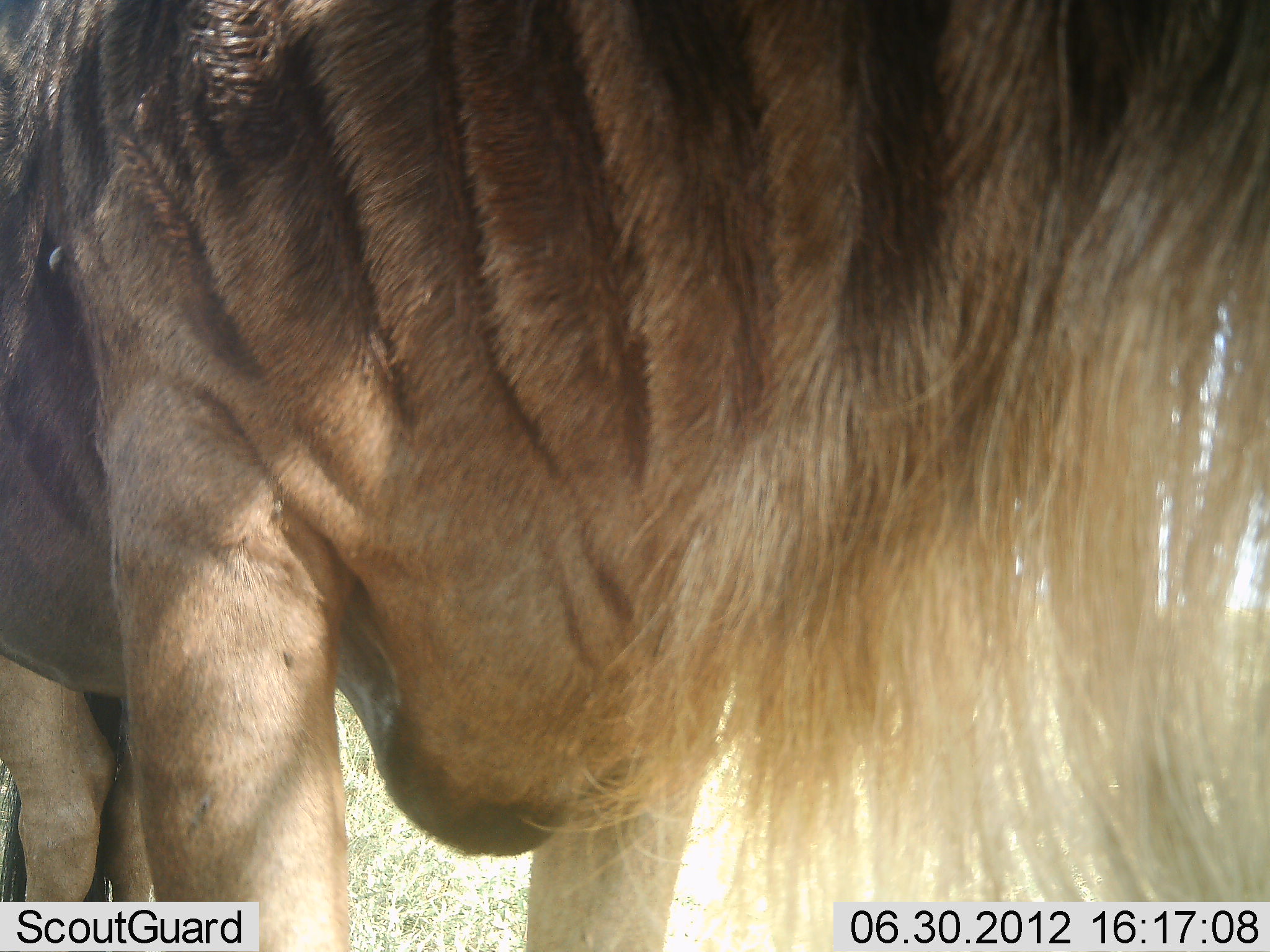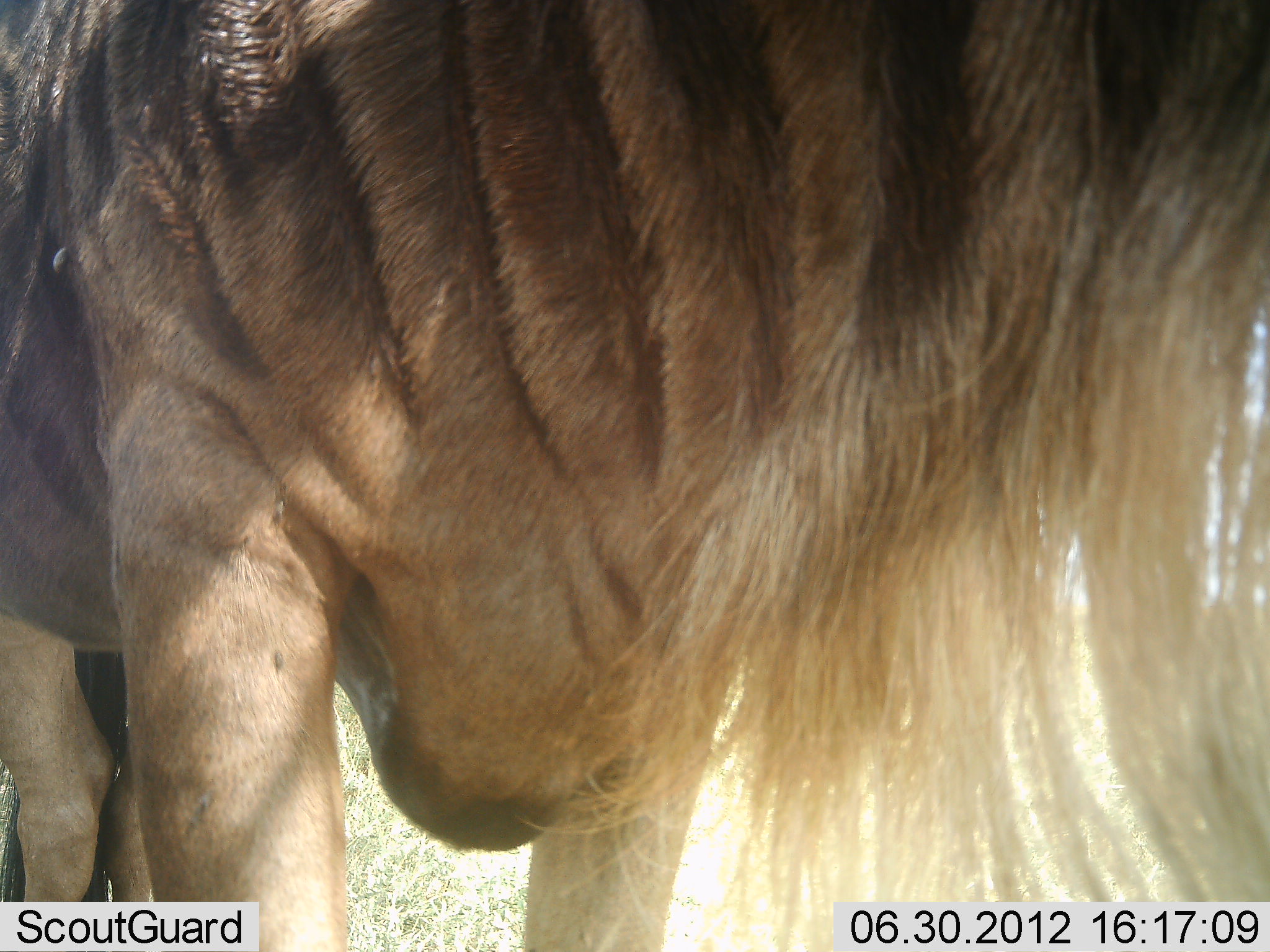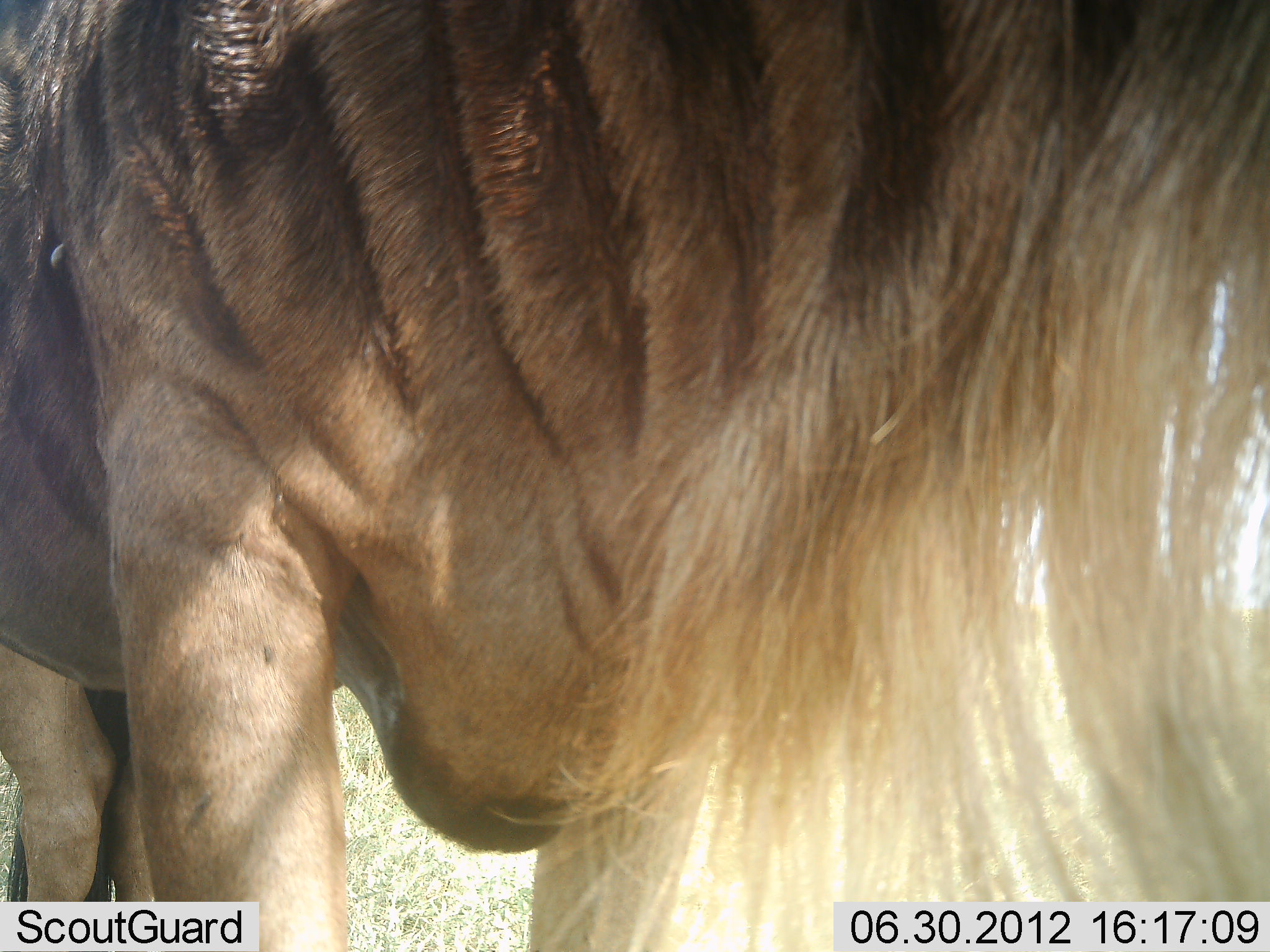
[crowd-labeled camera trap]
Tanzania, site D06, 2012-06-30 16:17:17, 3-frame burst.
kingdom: Animalia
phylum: Chordata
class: Mammalia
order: Artiodactyla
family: Bovidae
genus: Connochaetes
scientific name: Connochaetes taurinus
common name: blue wildebeest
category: wildebeest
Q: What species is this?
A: Wildebeest (blue wildebeest) (Connochaetes taurinus).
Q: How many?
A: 1.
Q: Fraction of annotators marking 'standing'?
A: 100%.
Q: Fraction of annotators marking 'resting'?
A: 0%.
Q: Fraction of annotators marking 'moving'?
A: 0%.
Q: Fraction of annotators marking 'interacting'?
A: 0%.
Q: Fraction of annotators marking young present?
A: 0%.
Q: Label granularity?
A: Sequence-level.